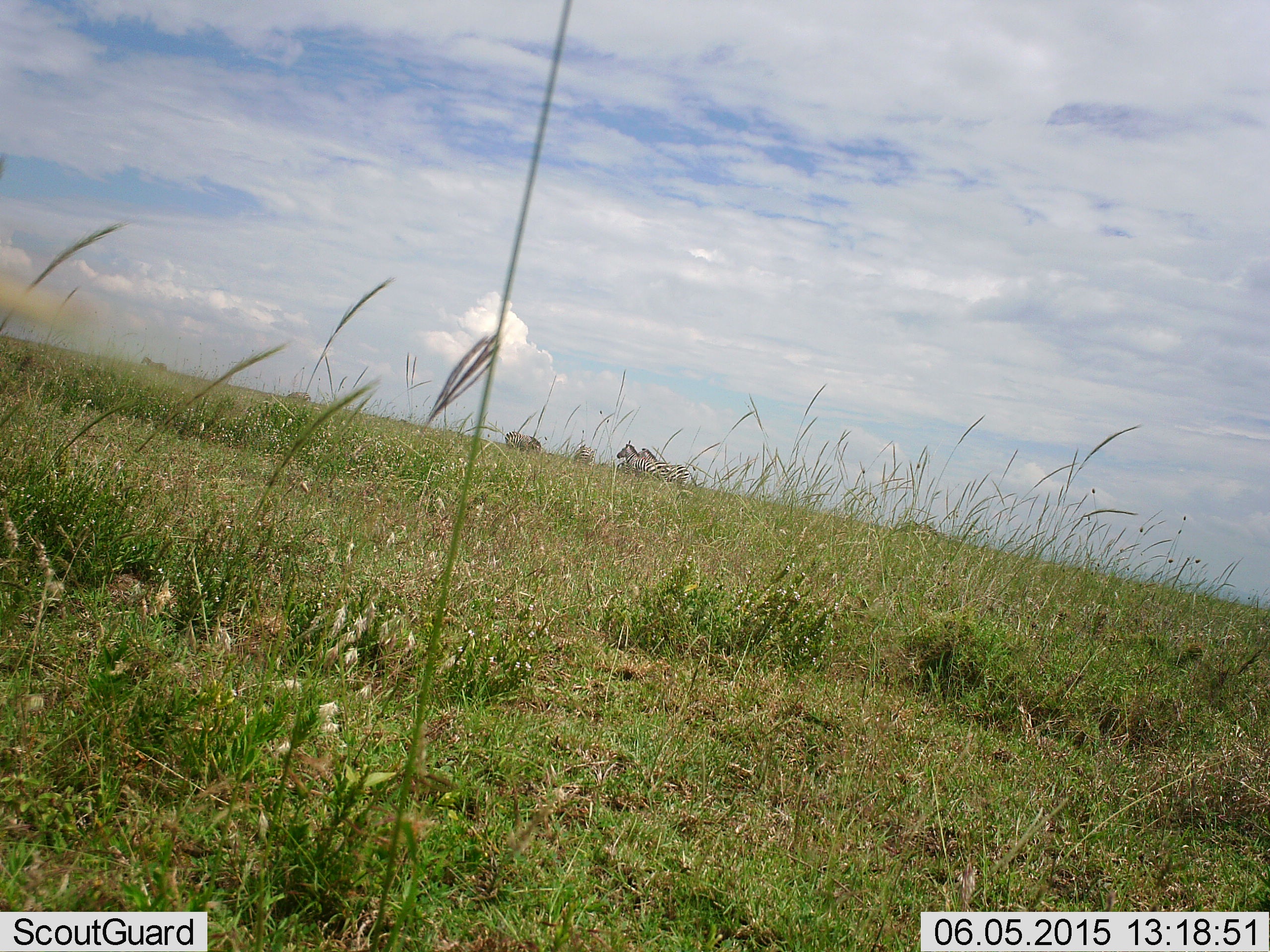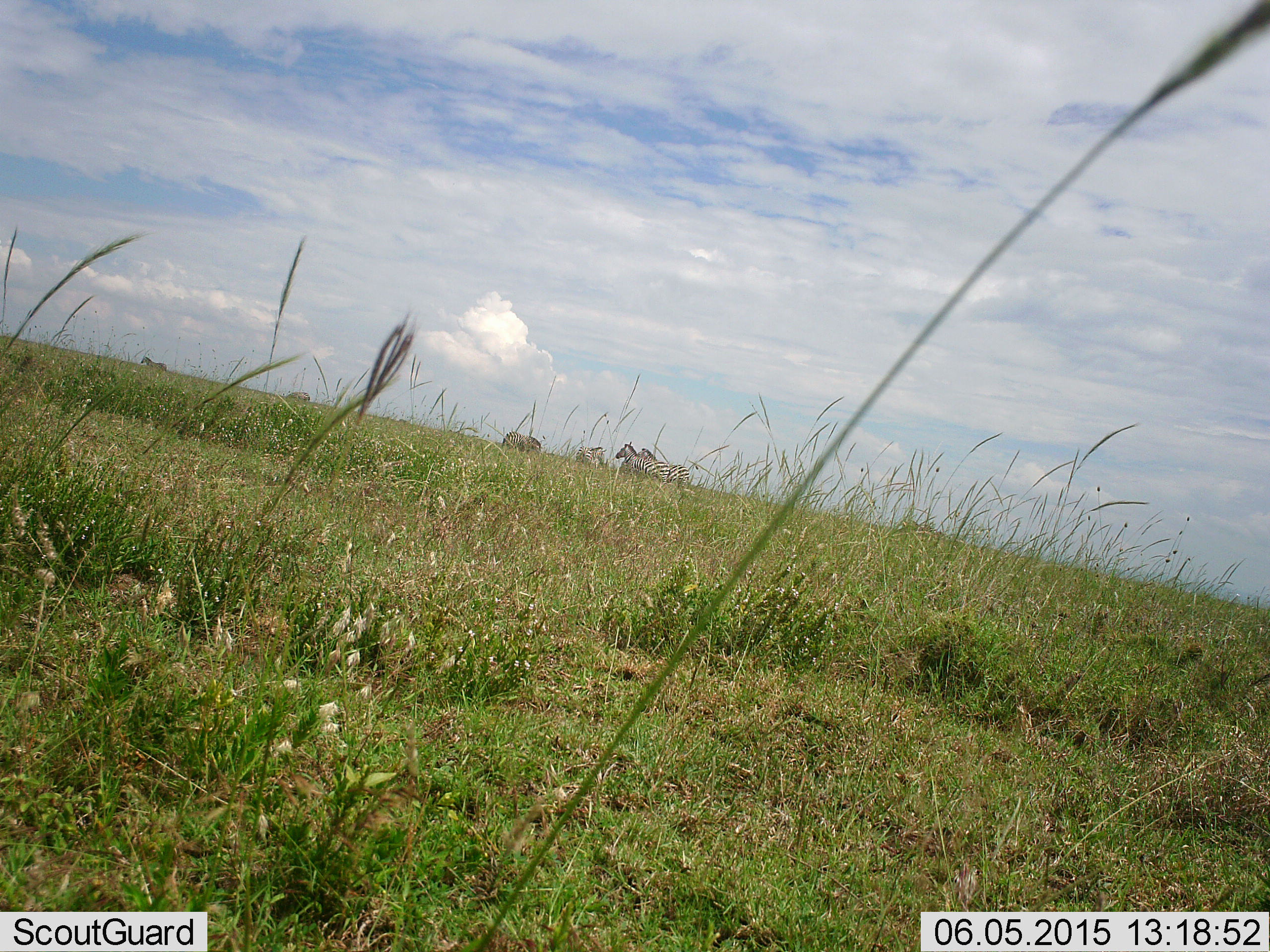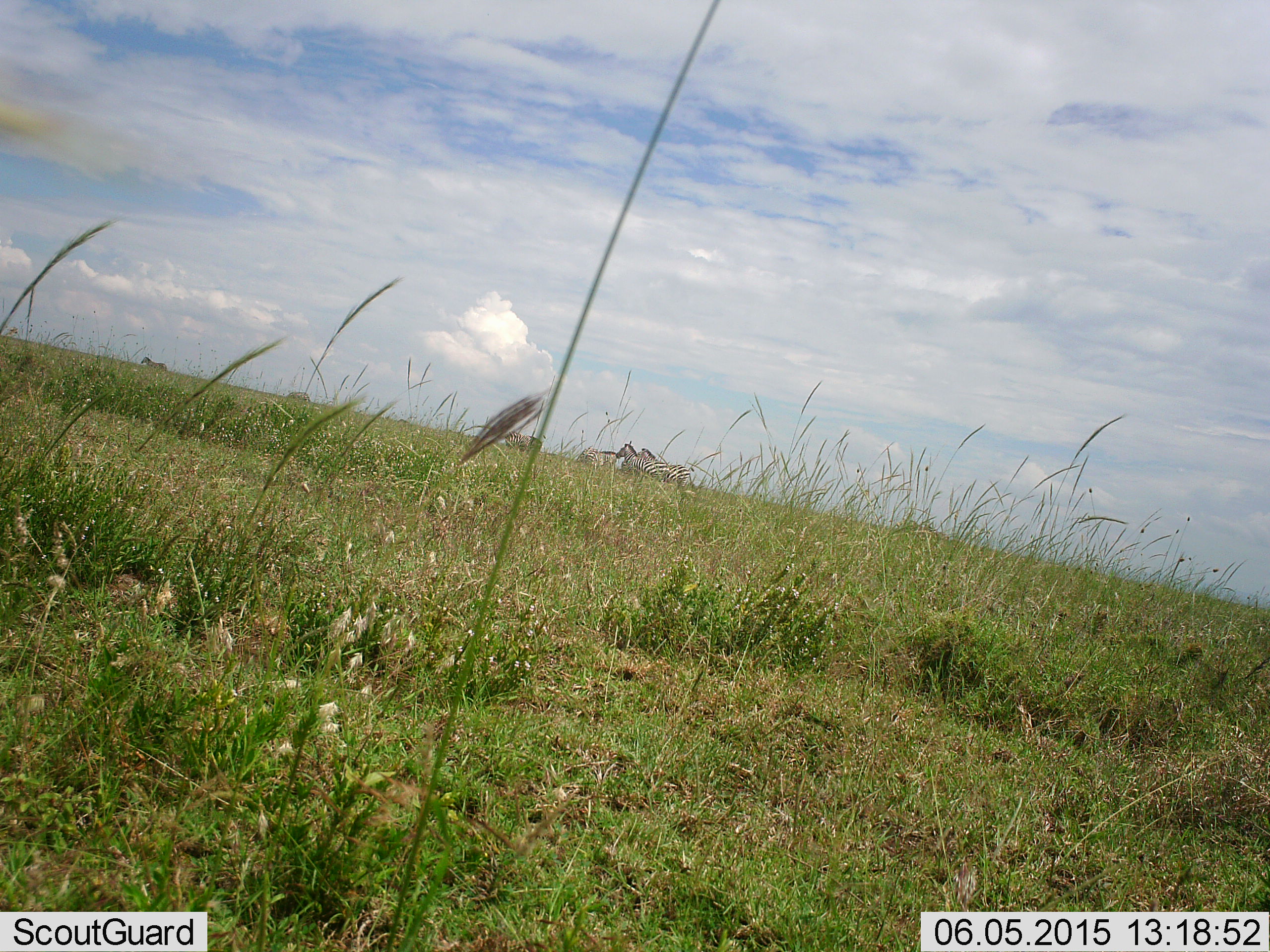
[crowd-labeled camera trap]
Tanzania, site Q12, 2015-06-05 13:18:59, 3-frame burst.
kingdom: Animalia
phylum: Chordata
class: Mammalia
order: Perissodactyla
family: Equidae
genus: Equus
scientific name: Equus quagga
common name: plains zebra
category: zebra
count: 5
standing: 90%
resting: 0%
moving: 30%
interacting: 10%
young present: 0%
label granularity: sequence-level